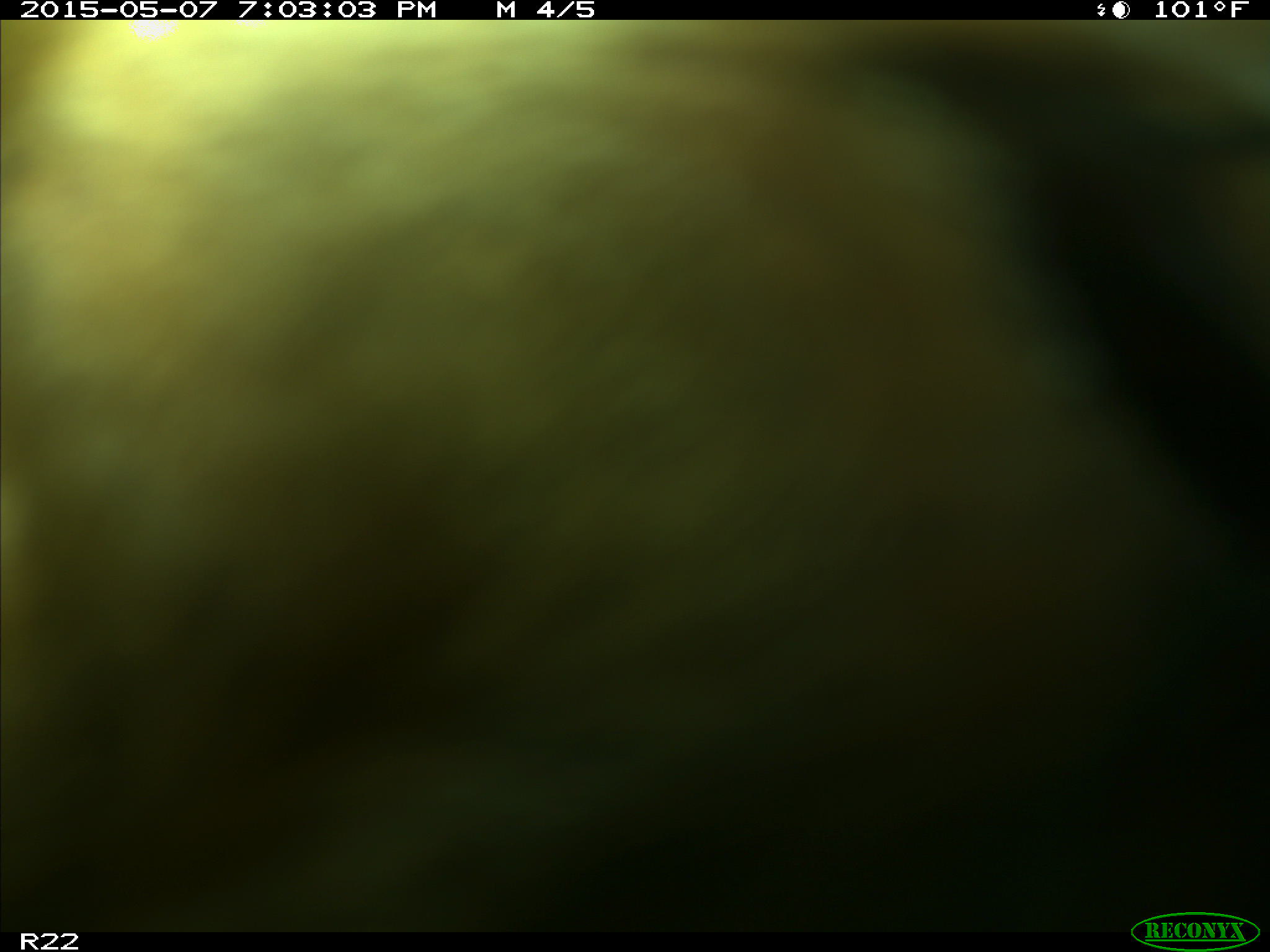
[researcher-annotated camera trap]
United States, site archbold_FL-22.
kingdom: Animalia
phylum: Chordata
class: Mammalia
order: Artiodactyla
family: Bovidae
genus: Bos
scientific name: Bos taurus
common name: domestic cow